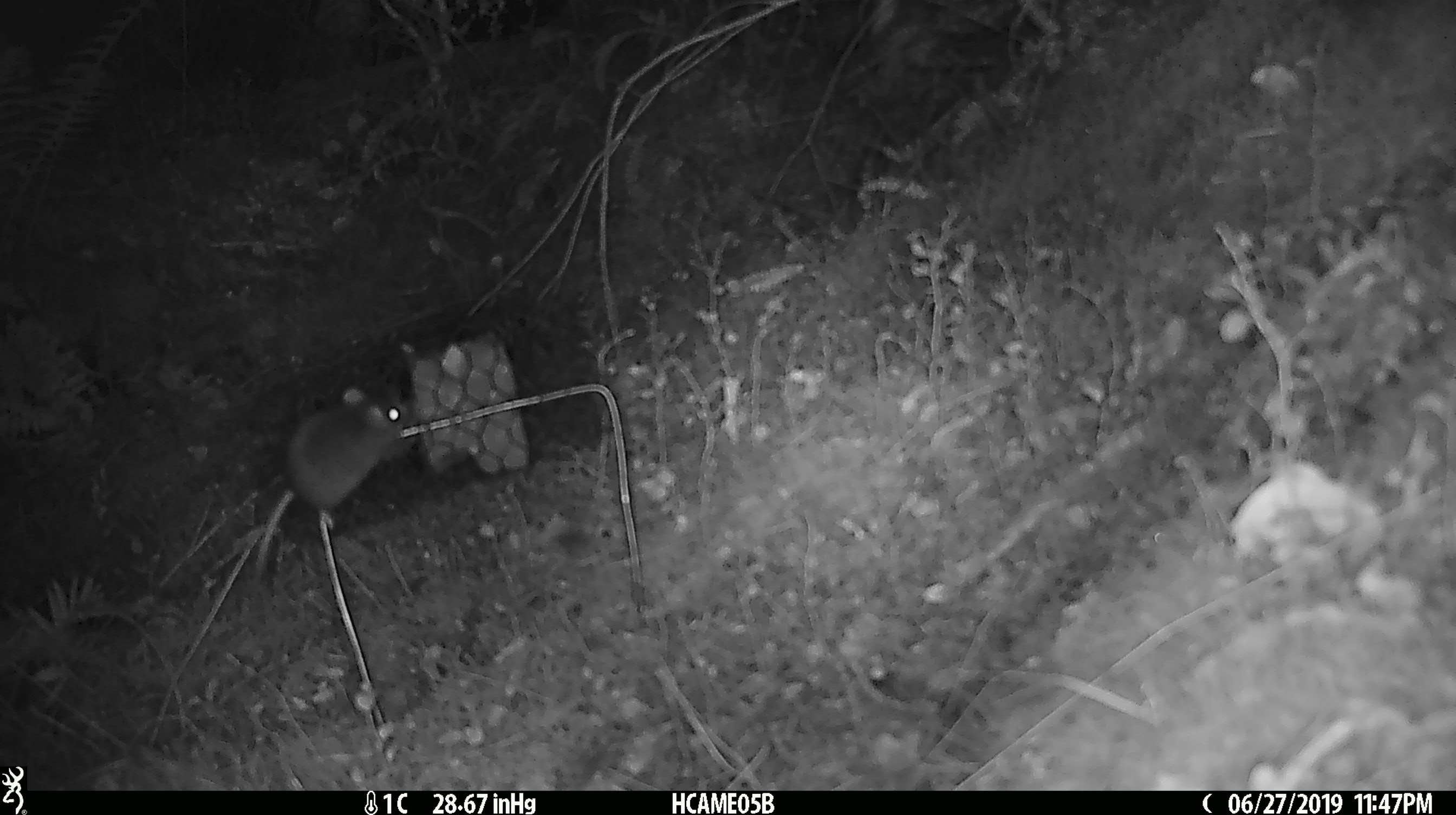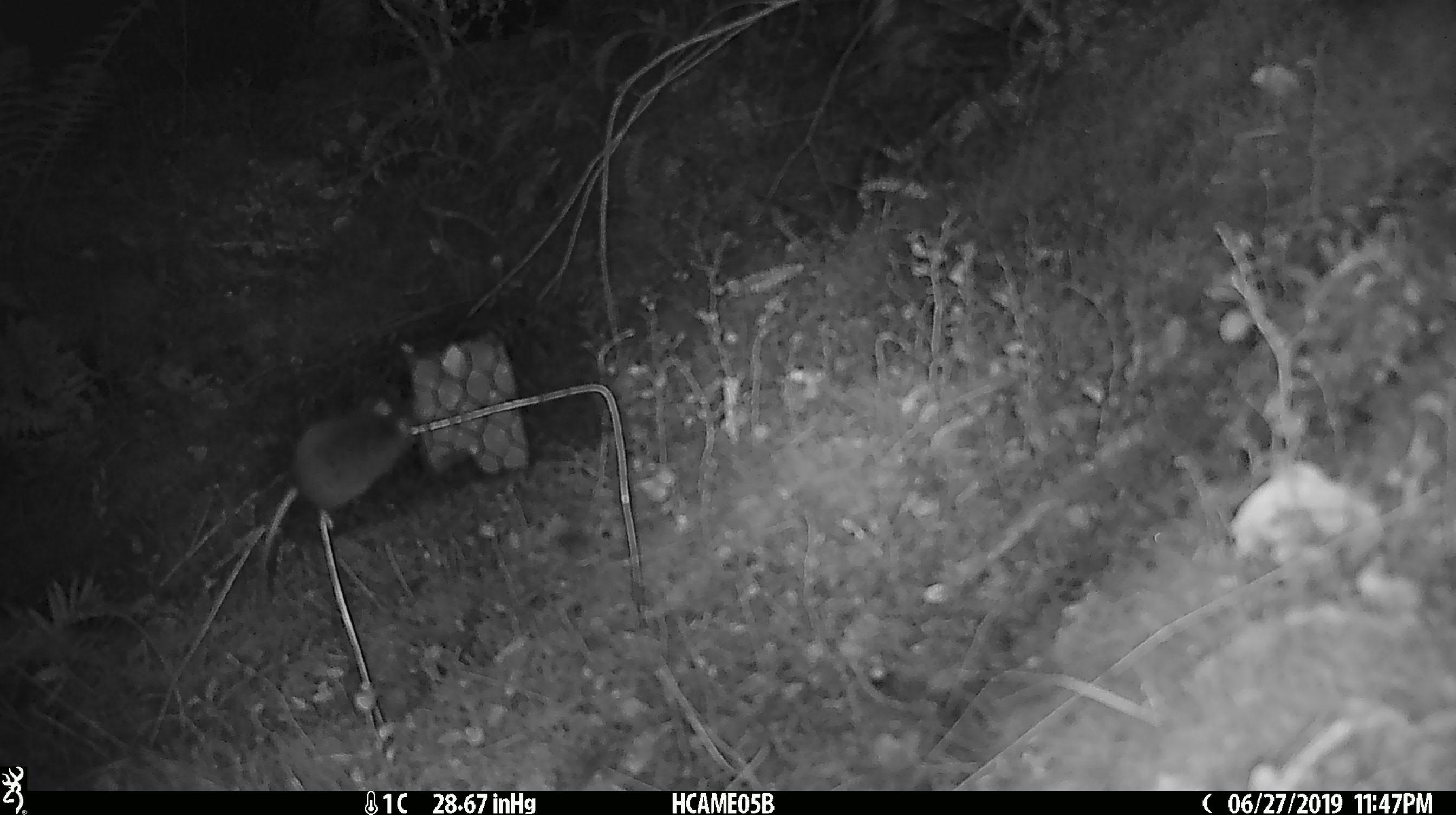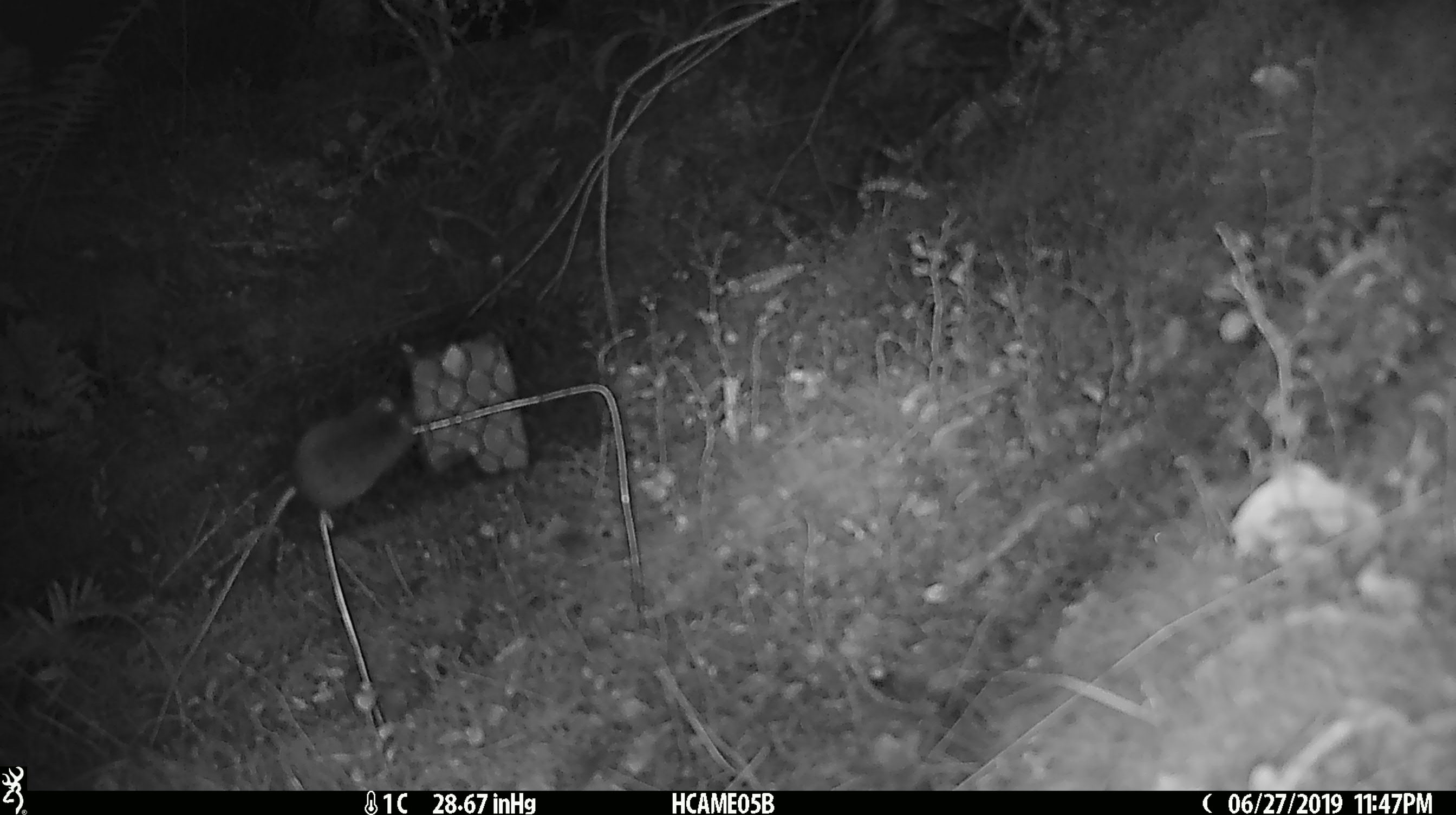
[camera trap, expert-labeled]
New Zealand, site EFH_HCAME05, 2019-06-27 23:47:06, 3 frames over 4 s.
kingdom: Animalia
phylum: Chordata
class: Mammalia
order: Rodentia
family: Muridae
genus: Mus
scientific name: Mus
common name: mouse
Mouse (Mus).